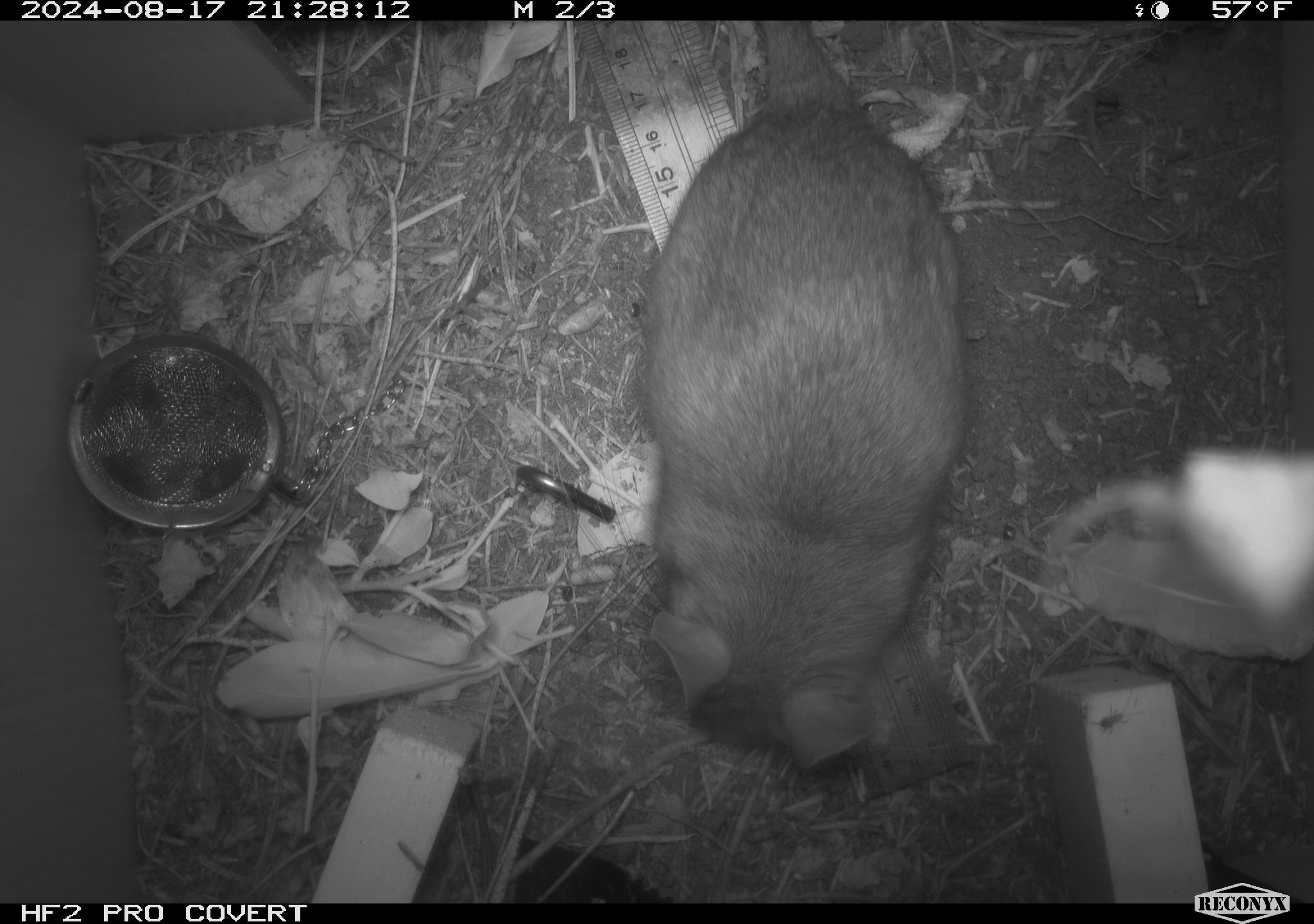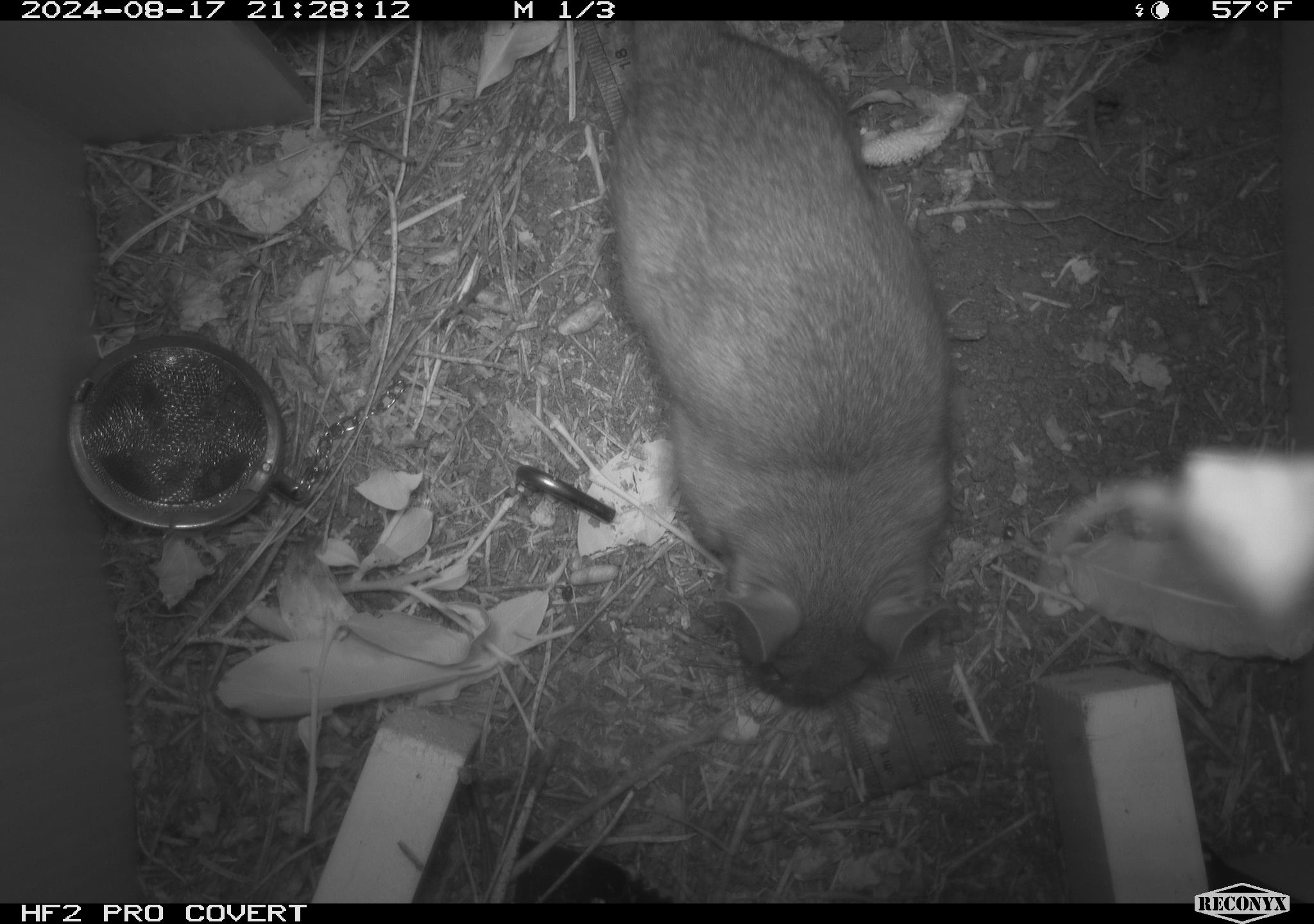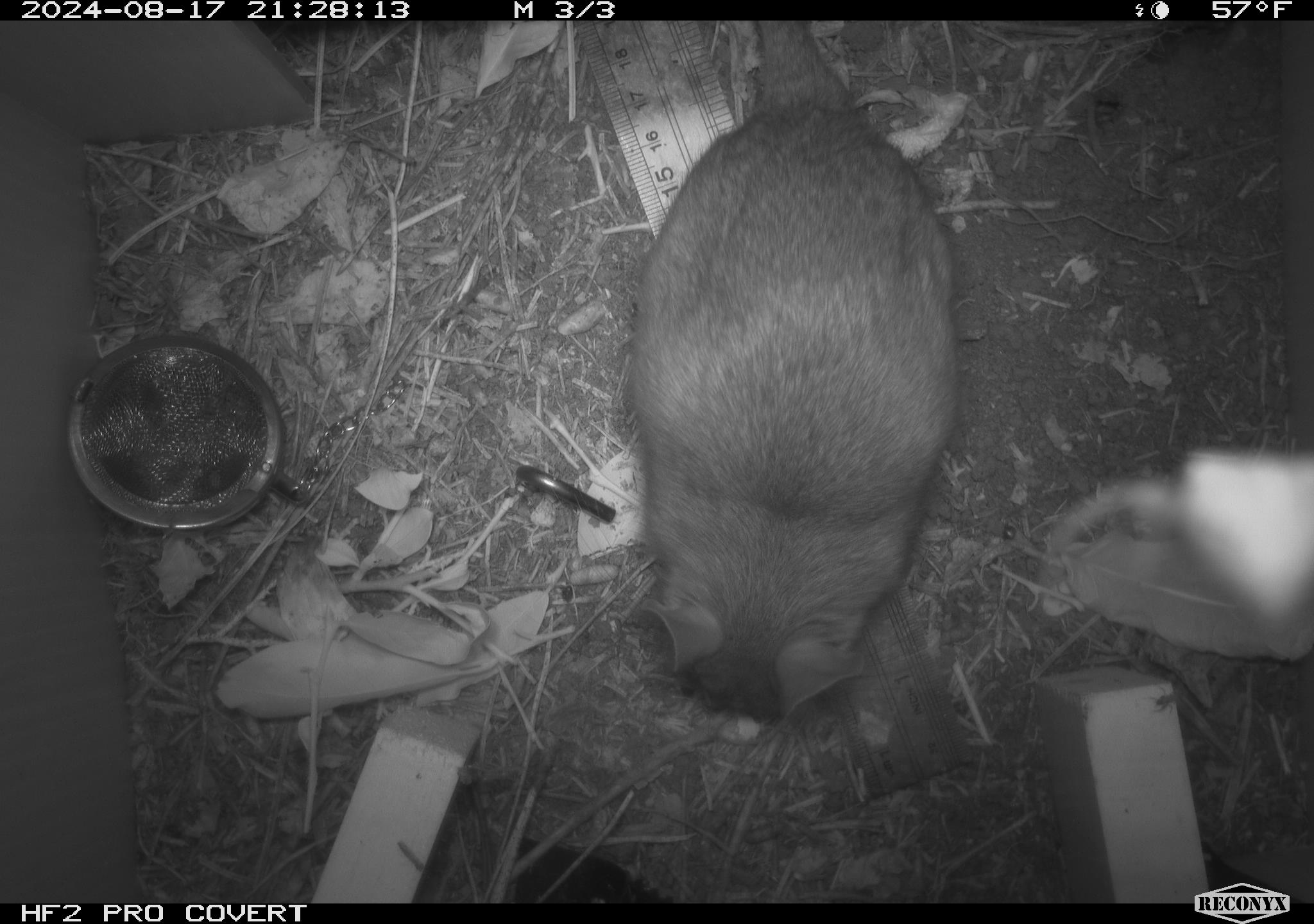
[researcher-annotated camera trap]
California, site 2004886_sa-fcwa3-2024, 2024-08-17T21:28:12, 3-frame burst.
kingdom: Animalia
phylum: Chordata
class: Mammalia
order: Rodentia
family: Cricetidae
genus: Neotoma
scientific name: Neotoma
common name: pack rat or woodrat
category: neotoma species